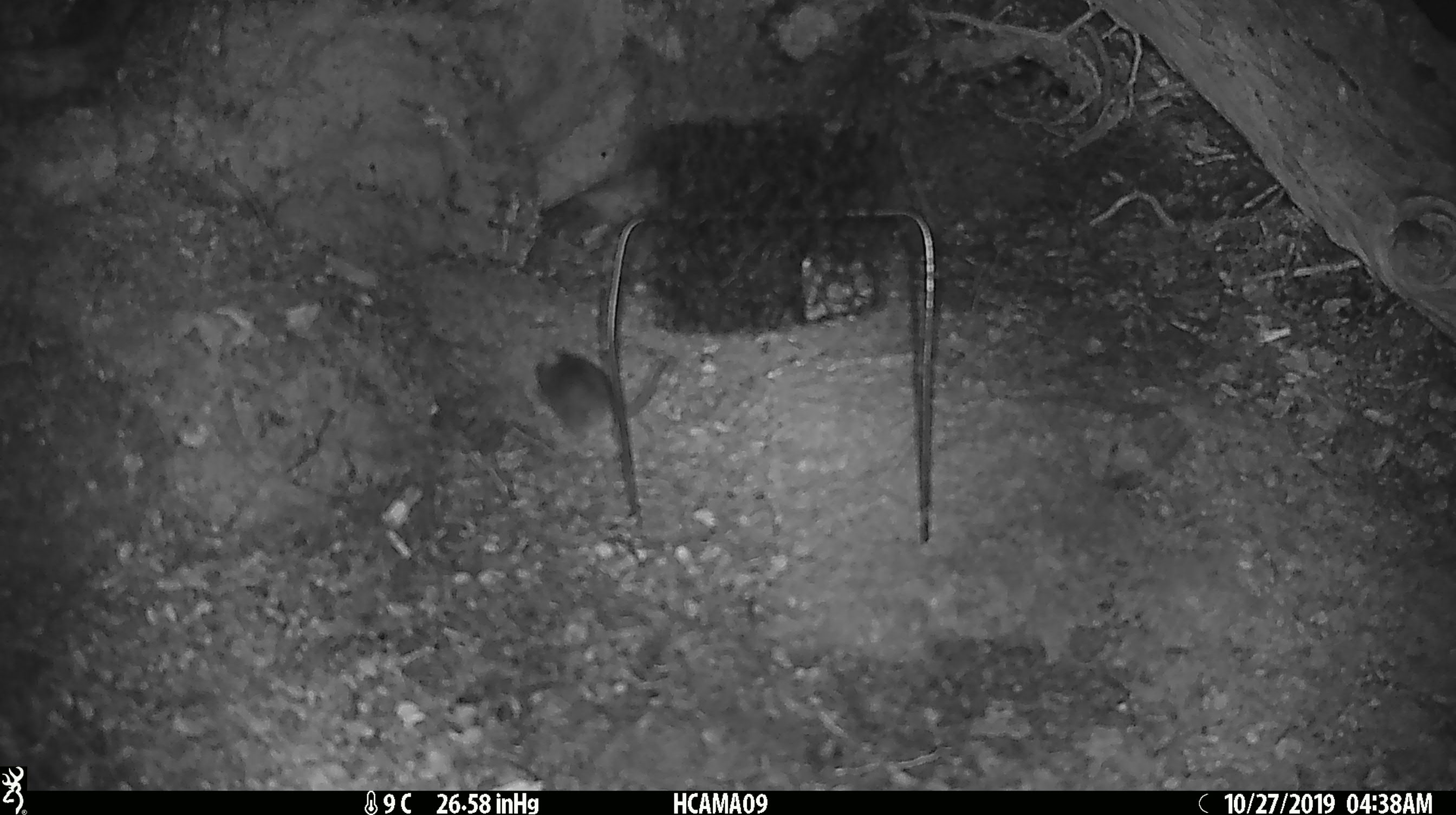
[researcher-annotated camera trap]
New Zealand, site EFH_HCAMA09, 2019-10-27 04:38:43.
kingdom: Animalia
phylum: Chordata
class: Mammalia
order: Rodentia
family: Muridae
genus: Mus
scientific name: Mus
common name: mouse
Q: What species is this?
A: Mouse (Mus).